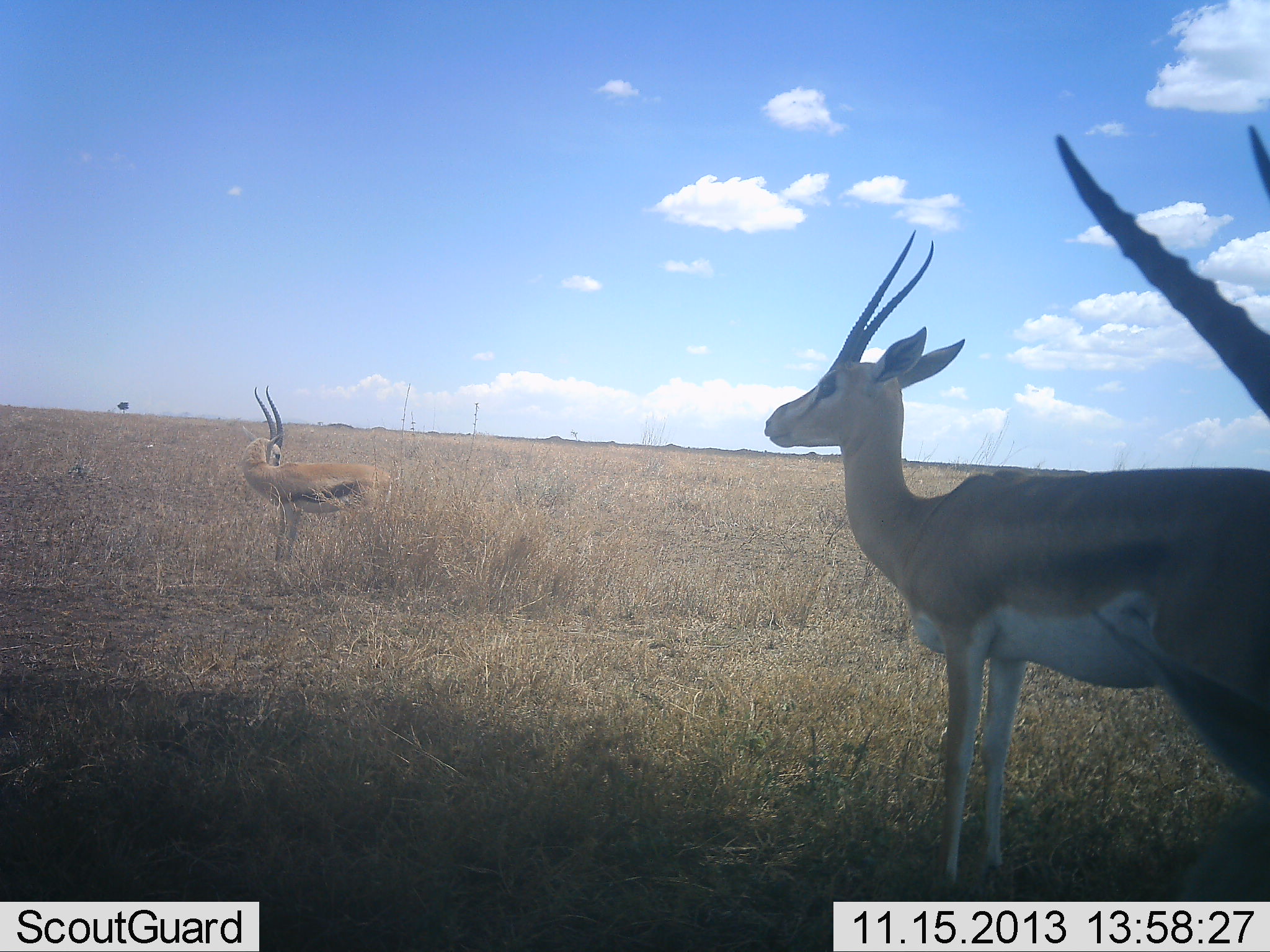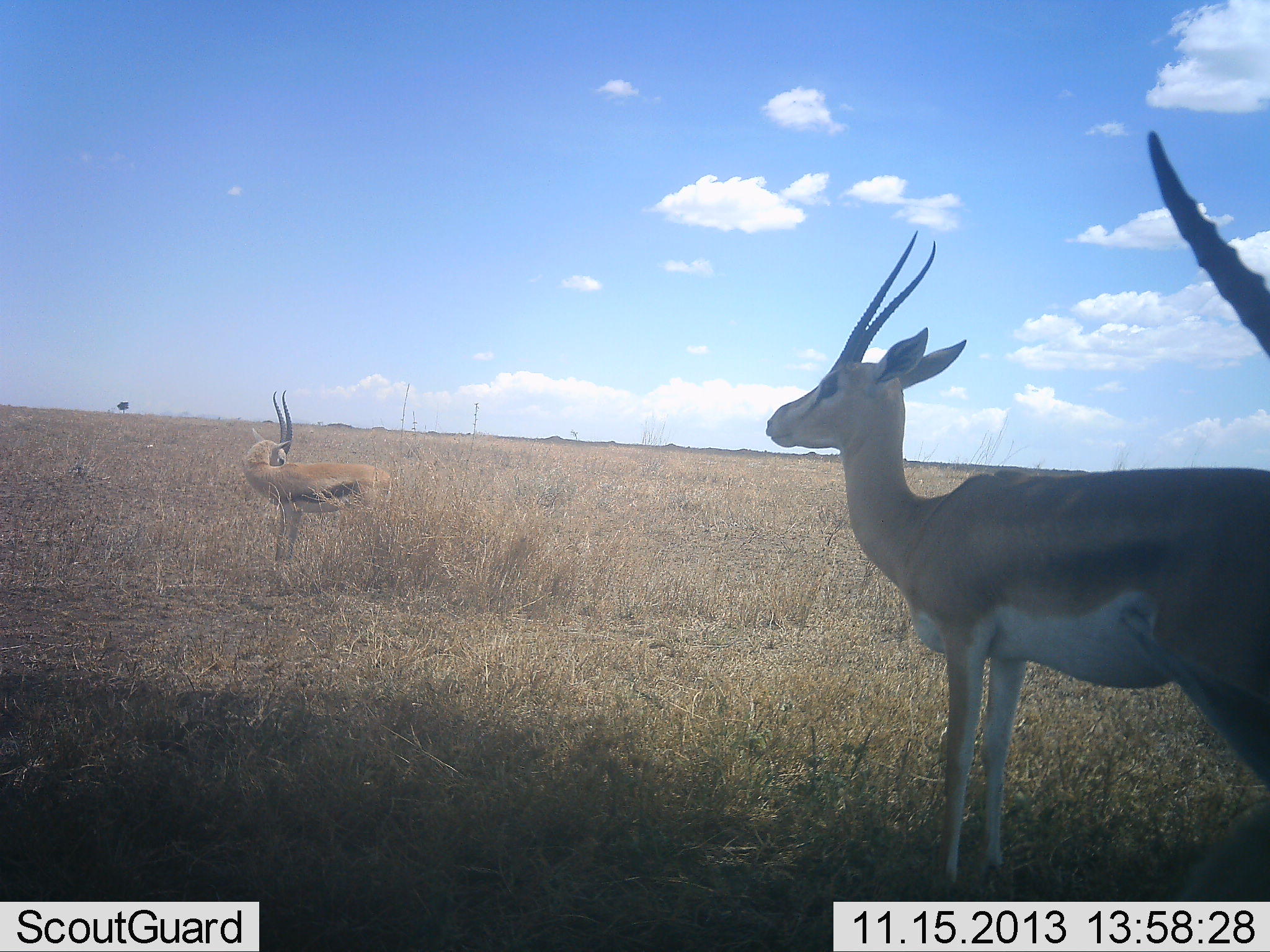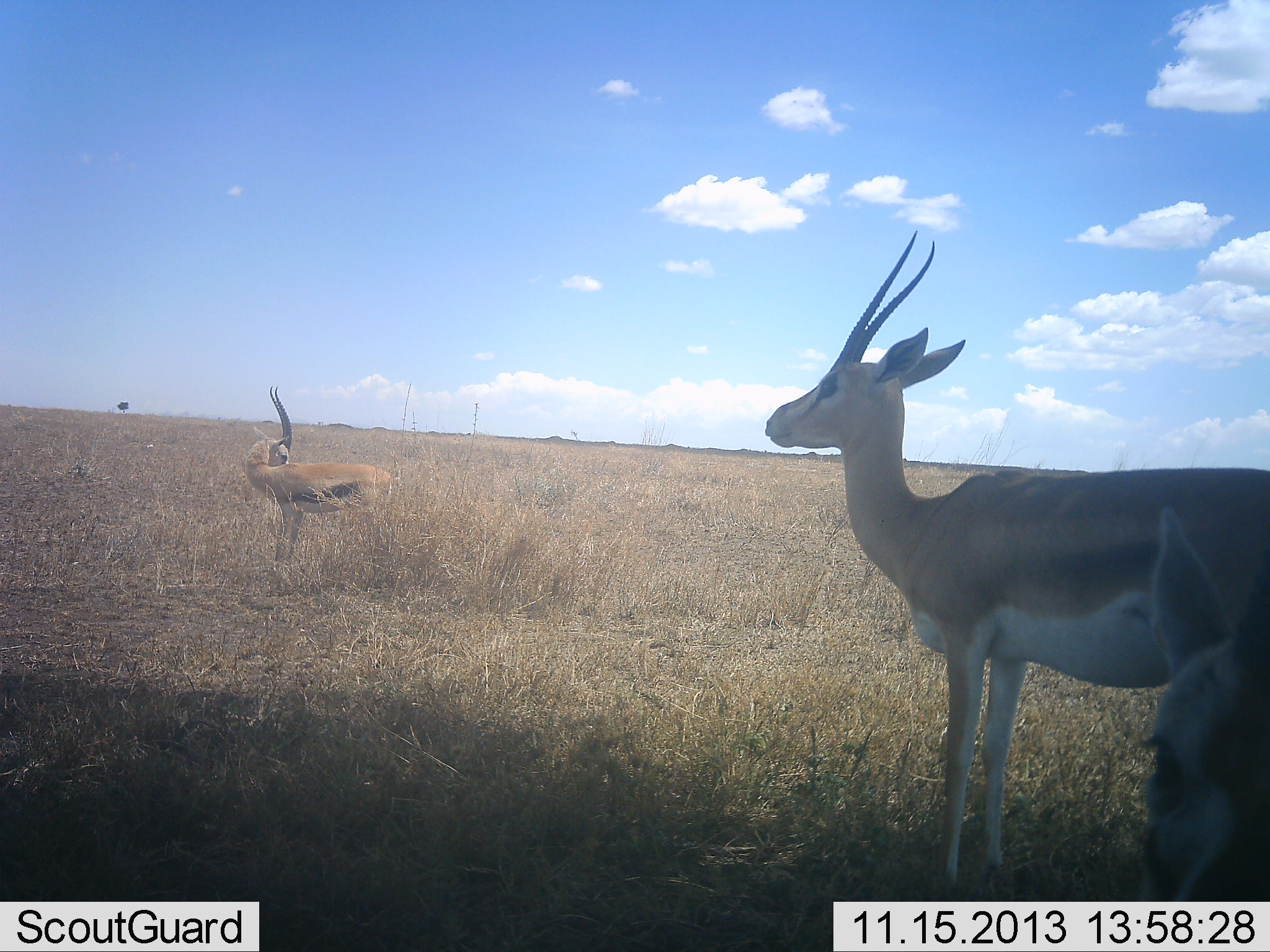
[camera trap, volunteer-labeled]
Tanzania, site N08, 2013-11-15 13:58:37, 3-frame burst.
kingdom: Animalia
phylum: Chordata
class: Mammalia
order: Artiodactyla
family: Bovidae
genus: Eudorcas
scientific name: Eudorcas thomsonii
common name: thomson's gazelle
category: gazellethomsons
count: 3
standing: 97%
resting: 0%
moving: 10%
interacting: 3%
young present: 0%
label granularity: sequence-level